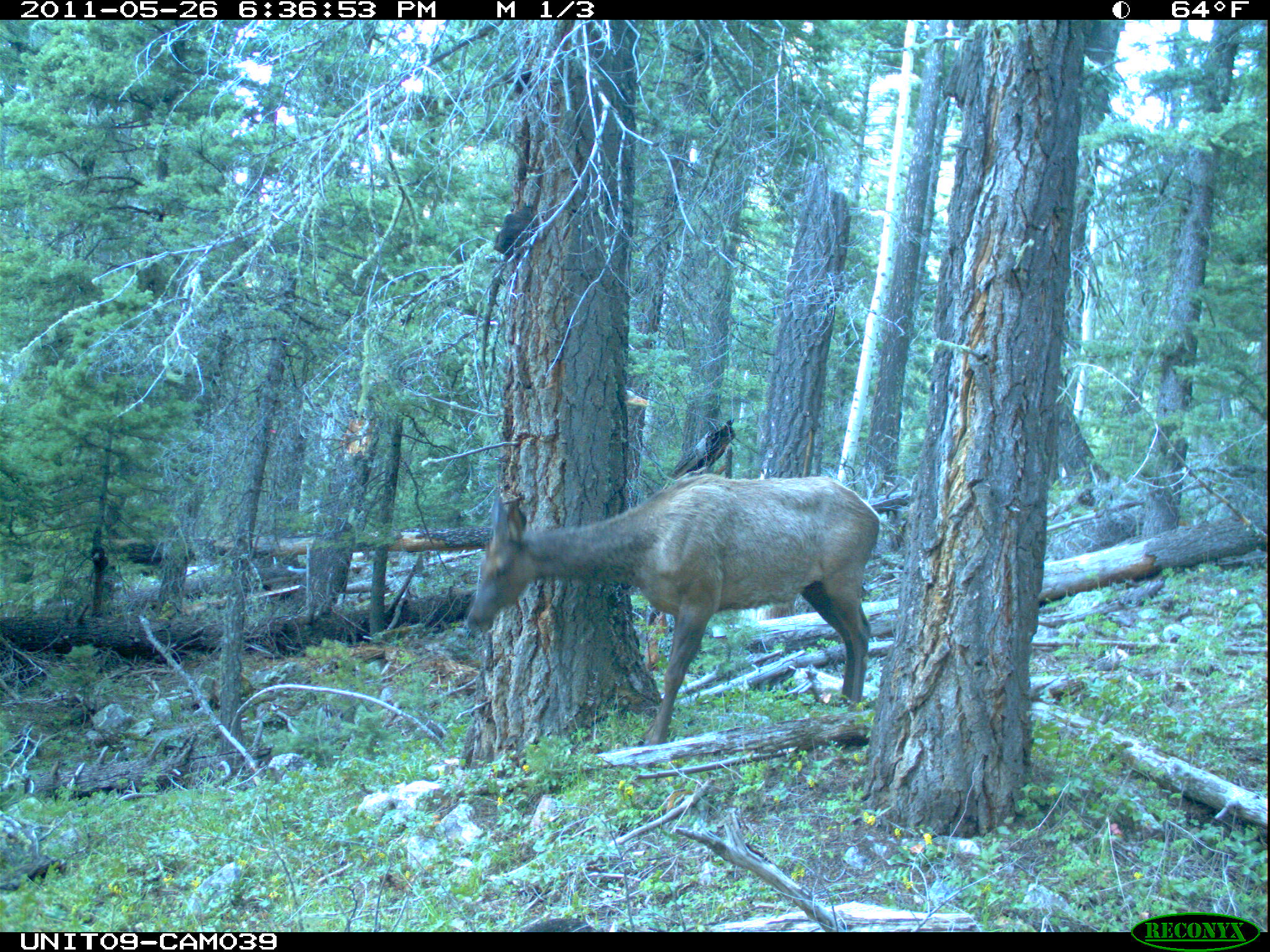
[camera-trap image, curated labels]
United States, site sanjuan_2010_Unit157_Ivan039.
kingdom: Animalia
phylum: Chordata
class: Mammalia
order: Artiodactyla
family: Cervidae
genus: Cervus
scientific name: Cervus elaphus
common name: red deer